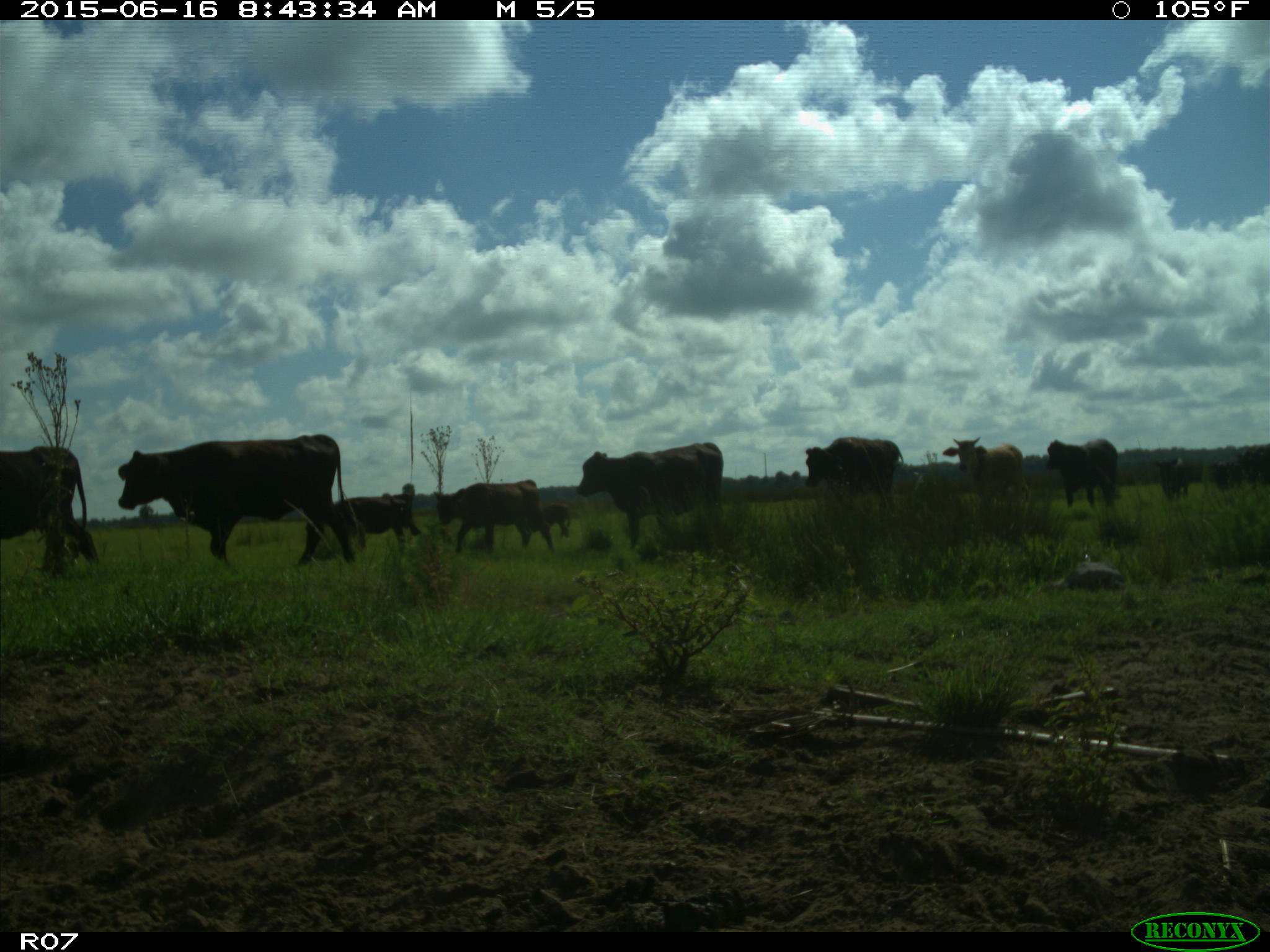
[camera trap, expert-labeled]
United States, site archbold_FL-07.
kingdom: Animalia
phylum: Chordata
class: Mammalia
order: Artiodactyla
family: Bovidae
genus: Bos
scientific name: Bos taurus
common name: domestic cow